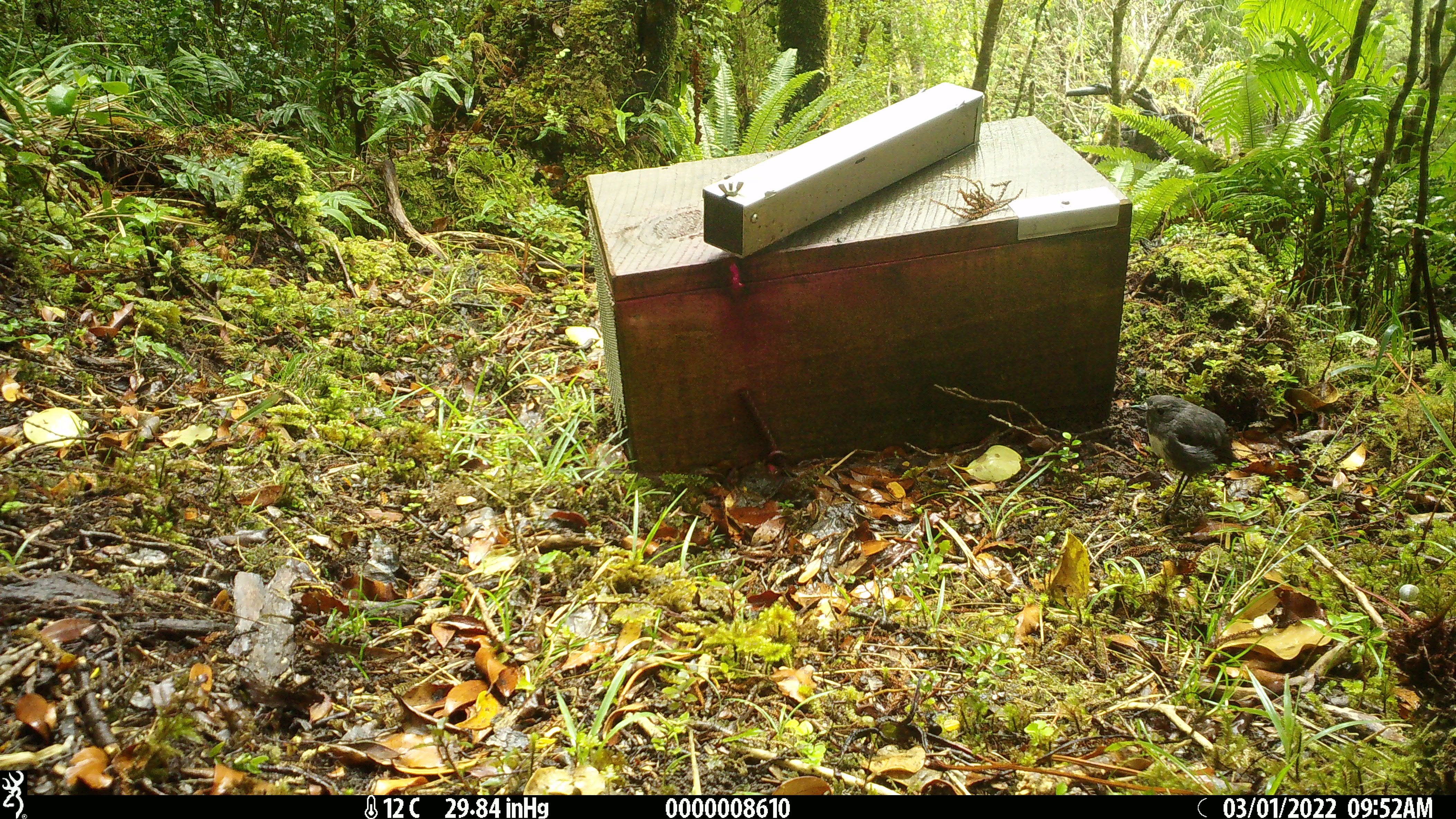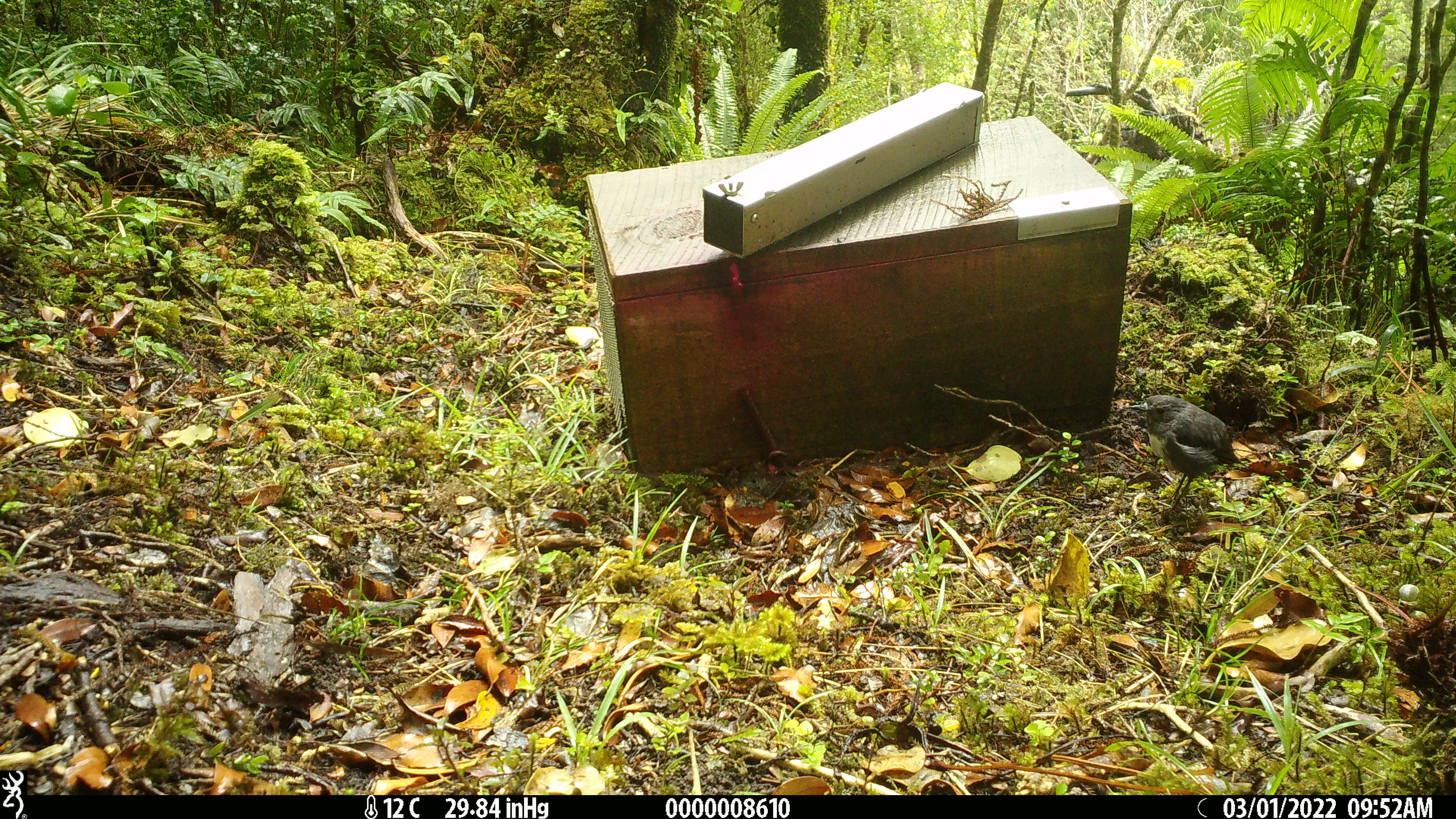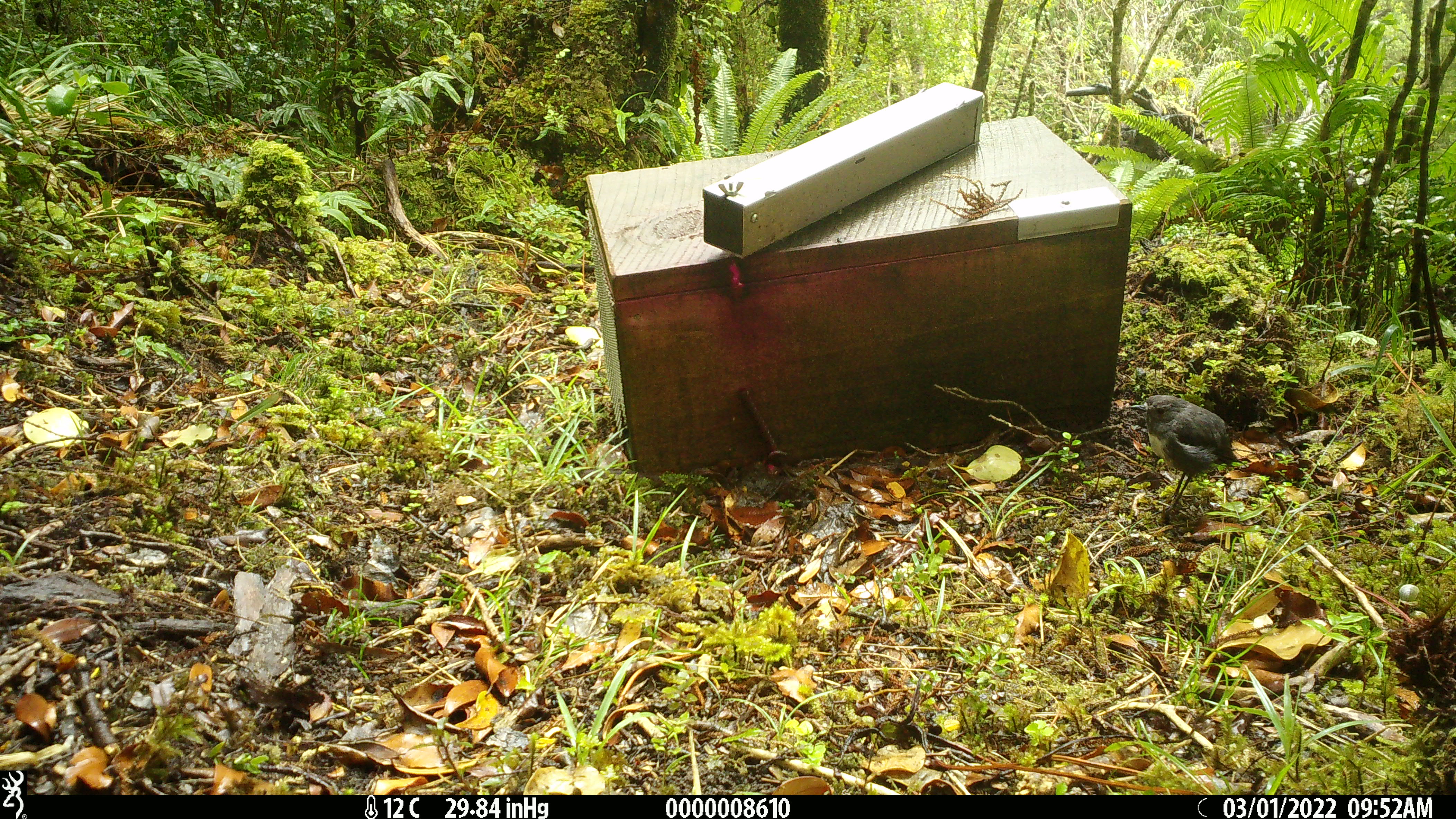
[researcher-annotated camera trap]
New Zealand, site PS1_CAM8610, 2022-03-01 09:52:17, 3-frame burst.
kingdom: Animalia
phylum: Chordata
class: Aves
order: Passeriformes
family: Petroicidae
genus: Petroica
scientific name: Petroica australis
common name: new zealand robin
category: robin